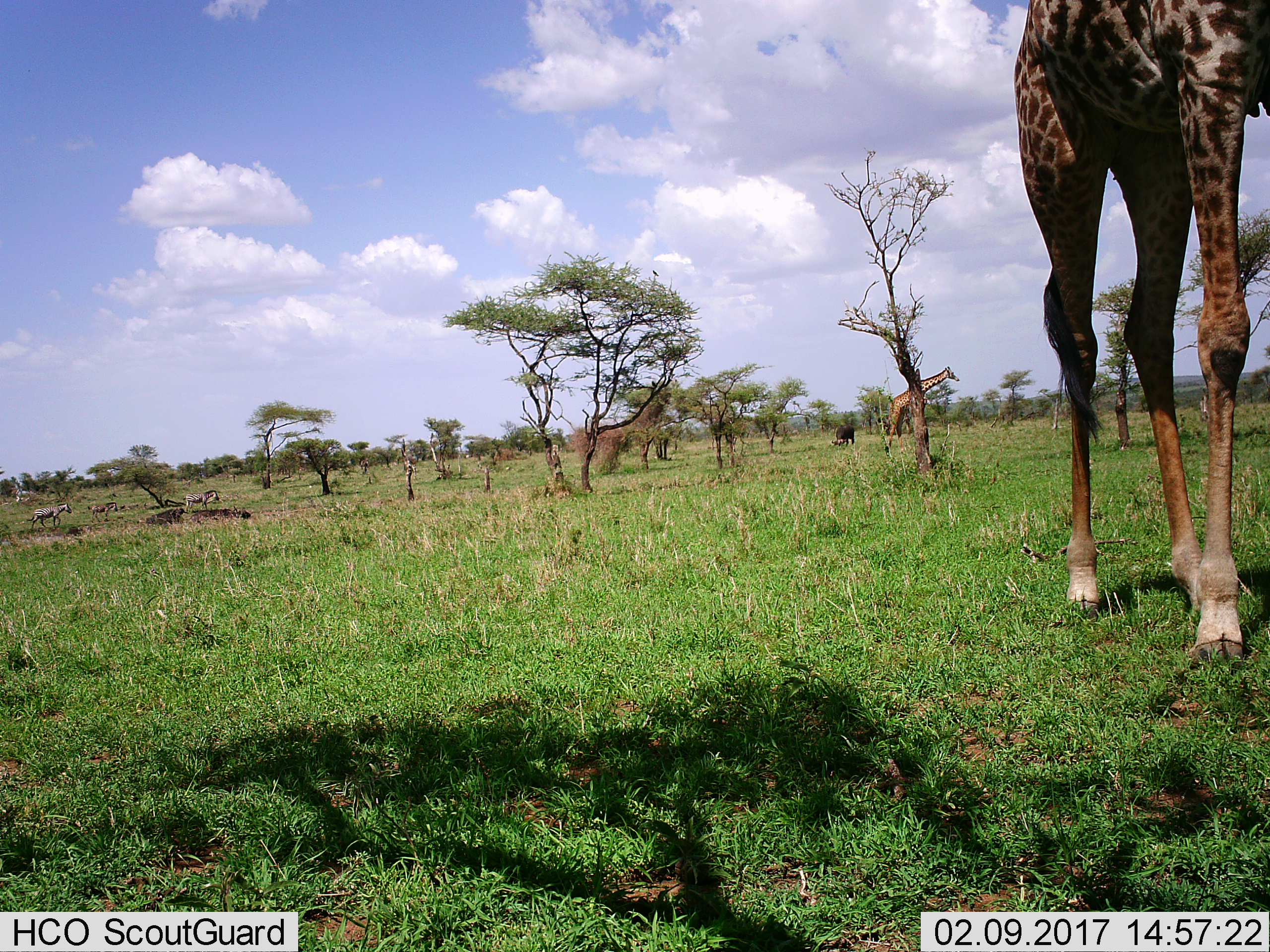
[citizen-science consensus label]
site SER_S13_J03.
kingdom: Animalia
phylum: Chordata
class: Mammalia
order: Artiodactyla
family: Bovidae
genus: Syncerus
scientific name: Syncerus caffer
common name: african buffalo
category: buffalo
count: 1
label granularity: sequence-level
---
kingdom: Animalia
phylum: Chordata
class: Mammalia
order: Artiodactyla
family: Giraffidae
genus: Giraffa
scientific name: Giraffa camelopardalis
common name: giraffe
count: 2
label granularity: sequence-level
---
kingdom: Animalia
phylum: Chordata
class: Mammalia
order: Perissodactyla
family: Equidae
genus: Equus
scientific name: Equus quagga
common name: plains zebra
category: zebraplains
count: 3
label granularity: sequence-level